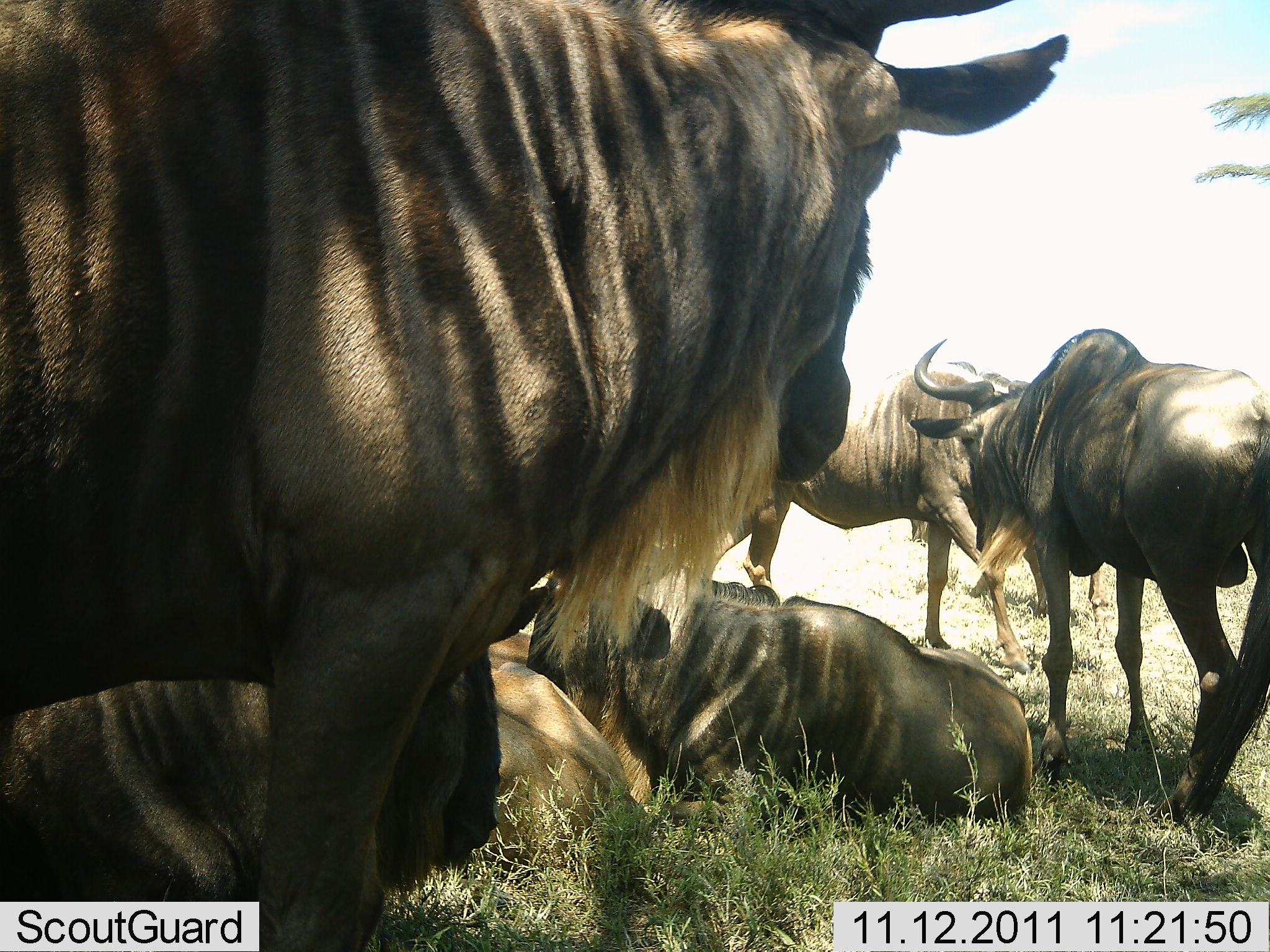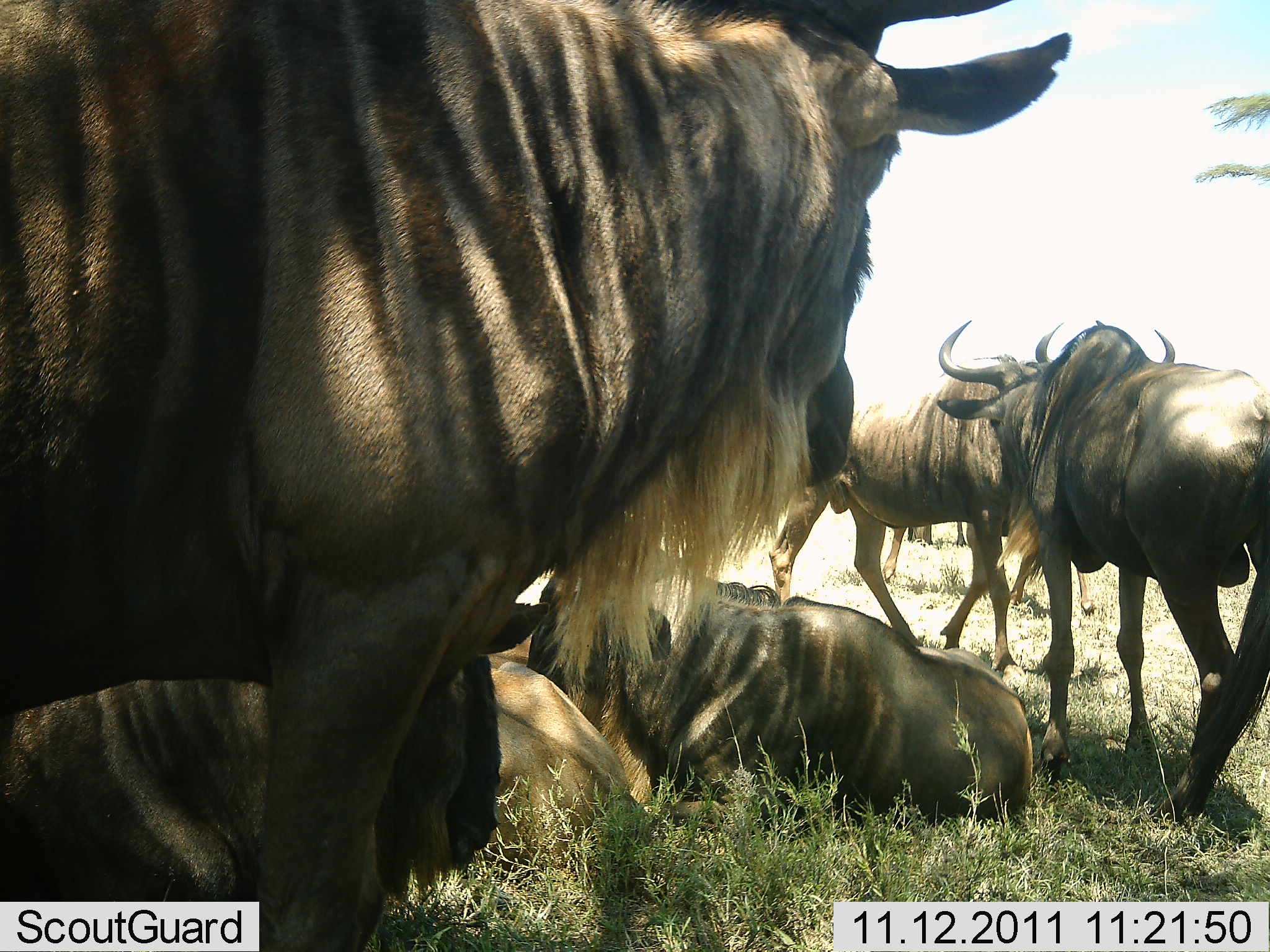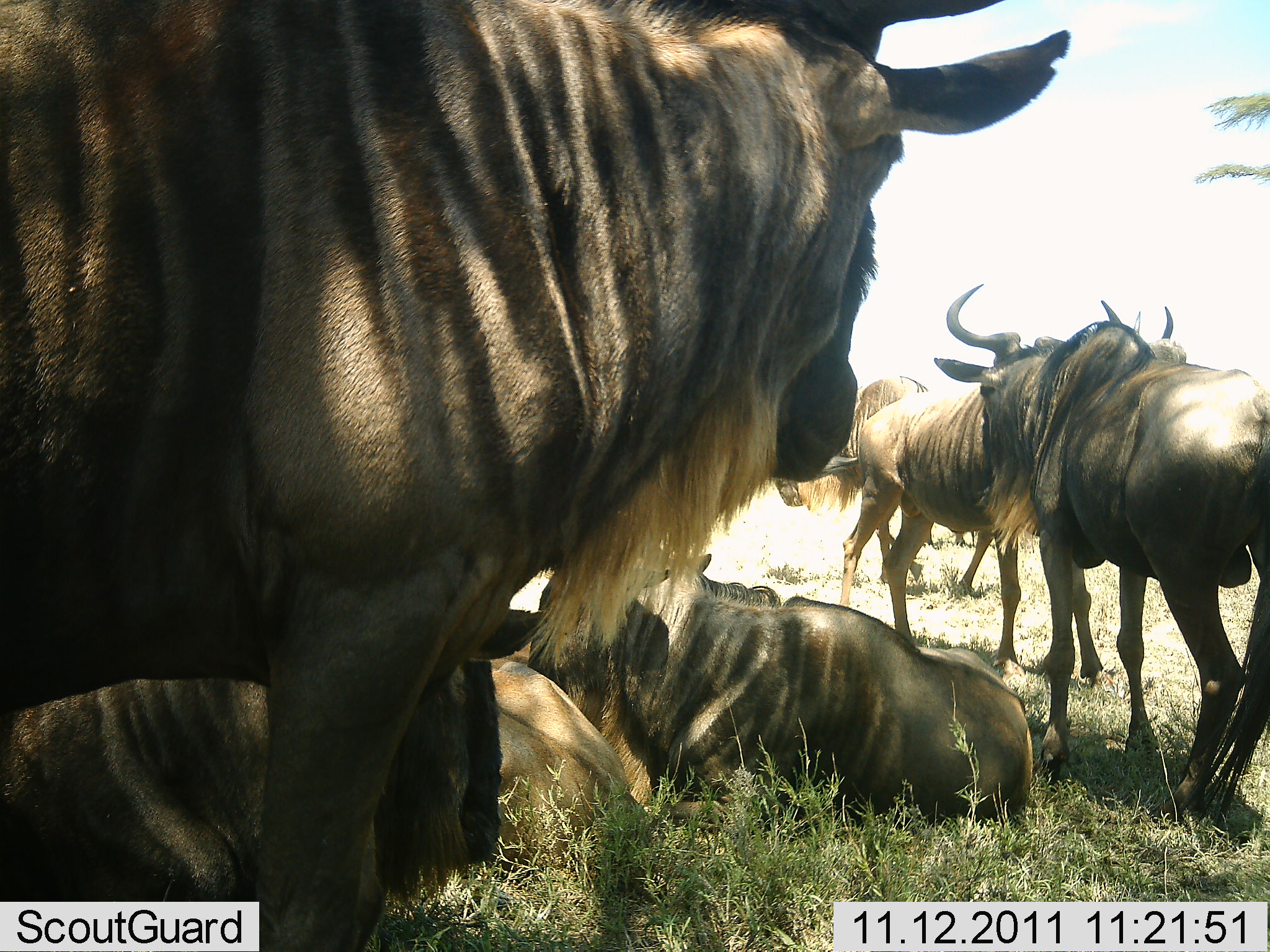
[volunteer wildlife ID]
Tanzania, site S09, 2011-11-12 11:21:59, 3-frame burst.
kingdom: Animalia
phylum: Chordata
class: Mammalia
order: Artiodactyla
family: Bovidae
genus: Connochaetes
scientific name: Connochaetes taurinus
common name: blue wildebeest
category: wildebeest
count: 5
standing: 86%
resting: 93%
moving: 21%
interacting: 0%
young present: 0%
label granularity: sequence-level